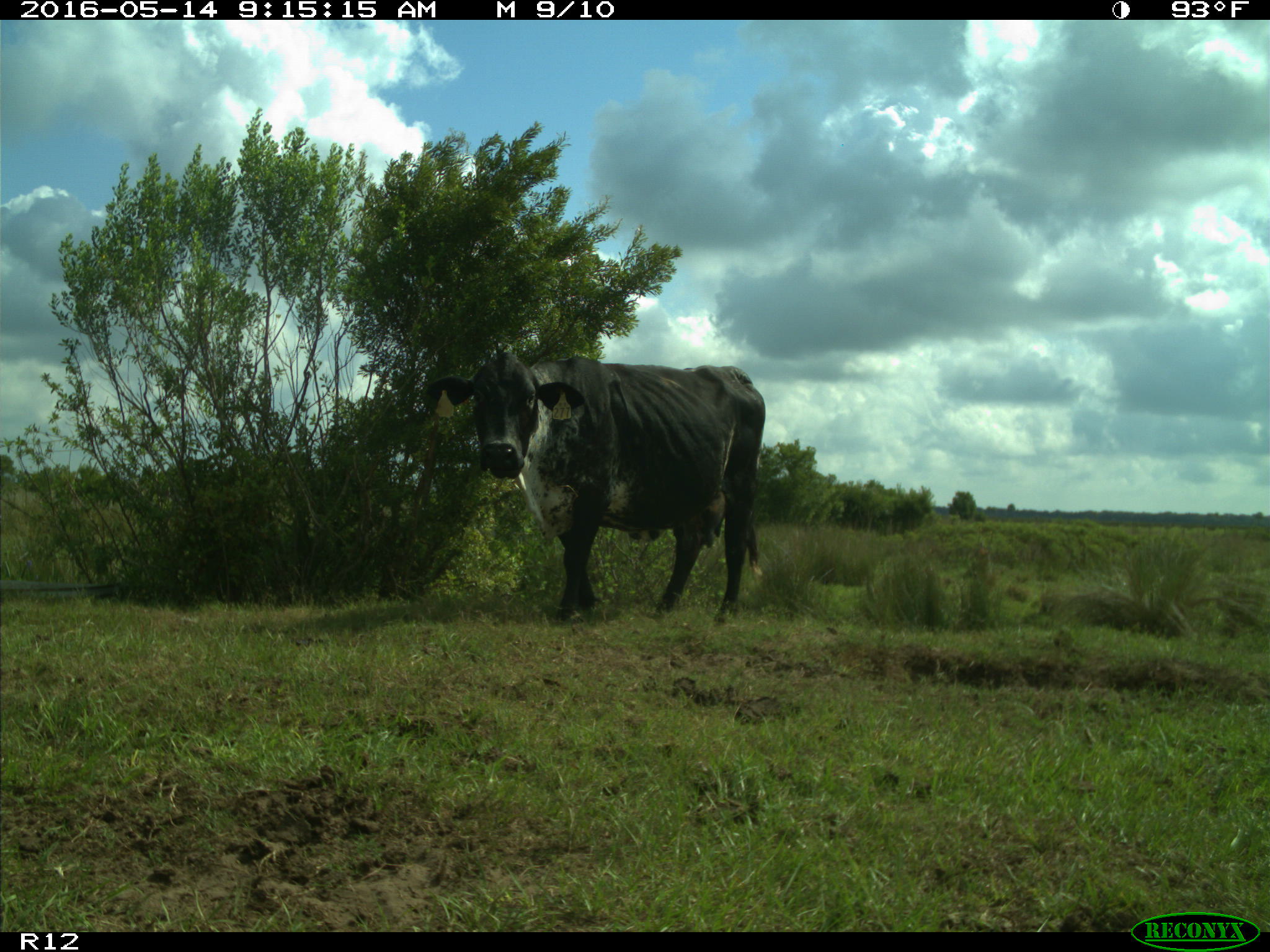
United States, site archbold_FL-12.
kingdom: Animalia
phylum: Chordata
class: Mammalia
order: Artiodactyla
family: Bovidae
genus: Bos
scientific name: Bos taurus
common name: domestic cow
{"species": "Bos taurus (domestic cow)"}